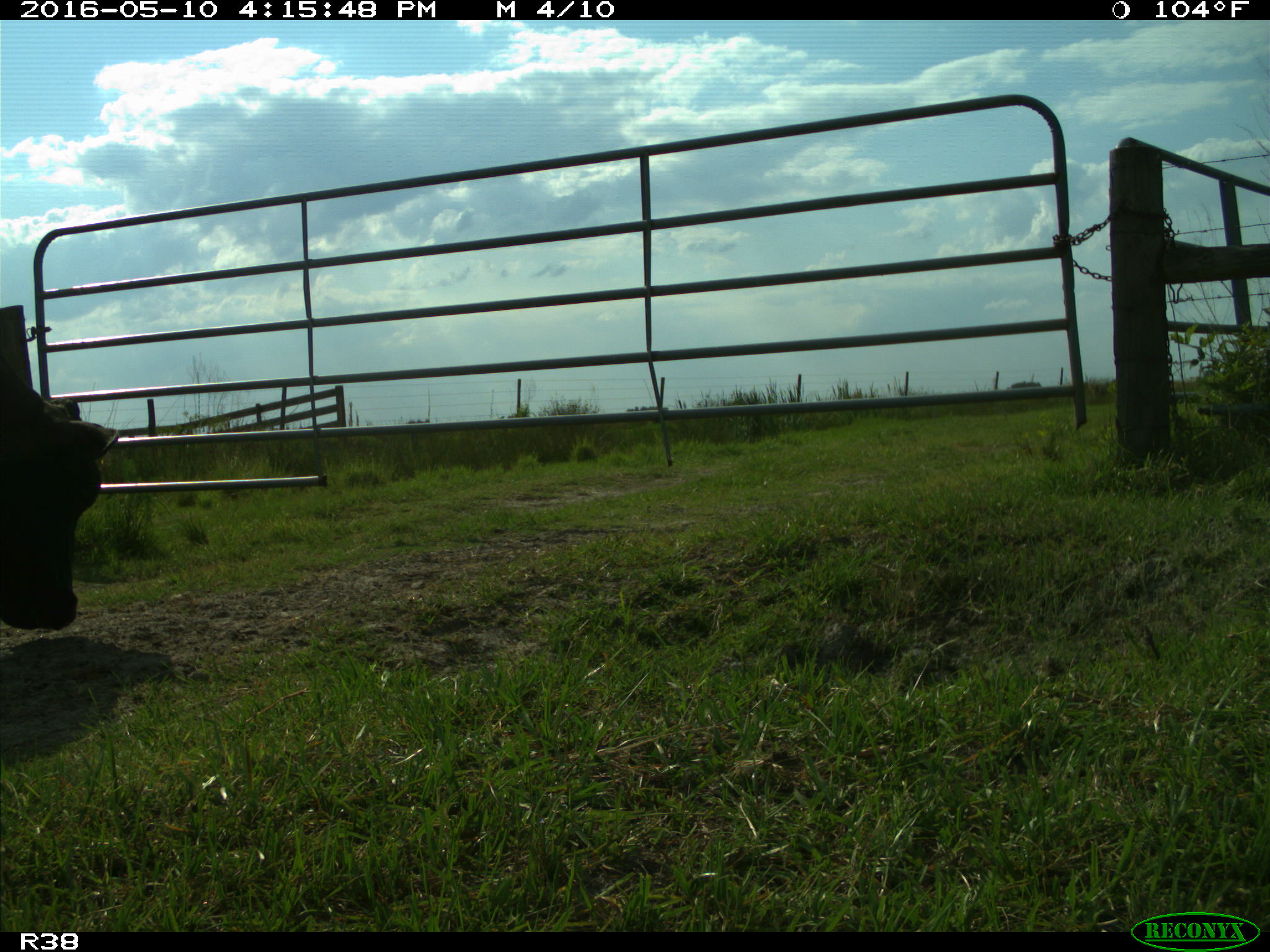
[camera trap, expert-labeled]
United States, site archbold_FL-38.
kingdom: Animalia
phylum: Chordata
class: Mammalia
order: Artiodactyla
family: Bovidae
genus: Bos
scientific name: Bos taurus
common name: domestic cow